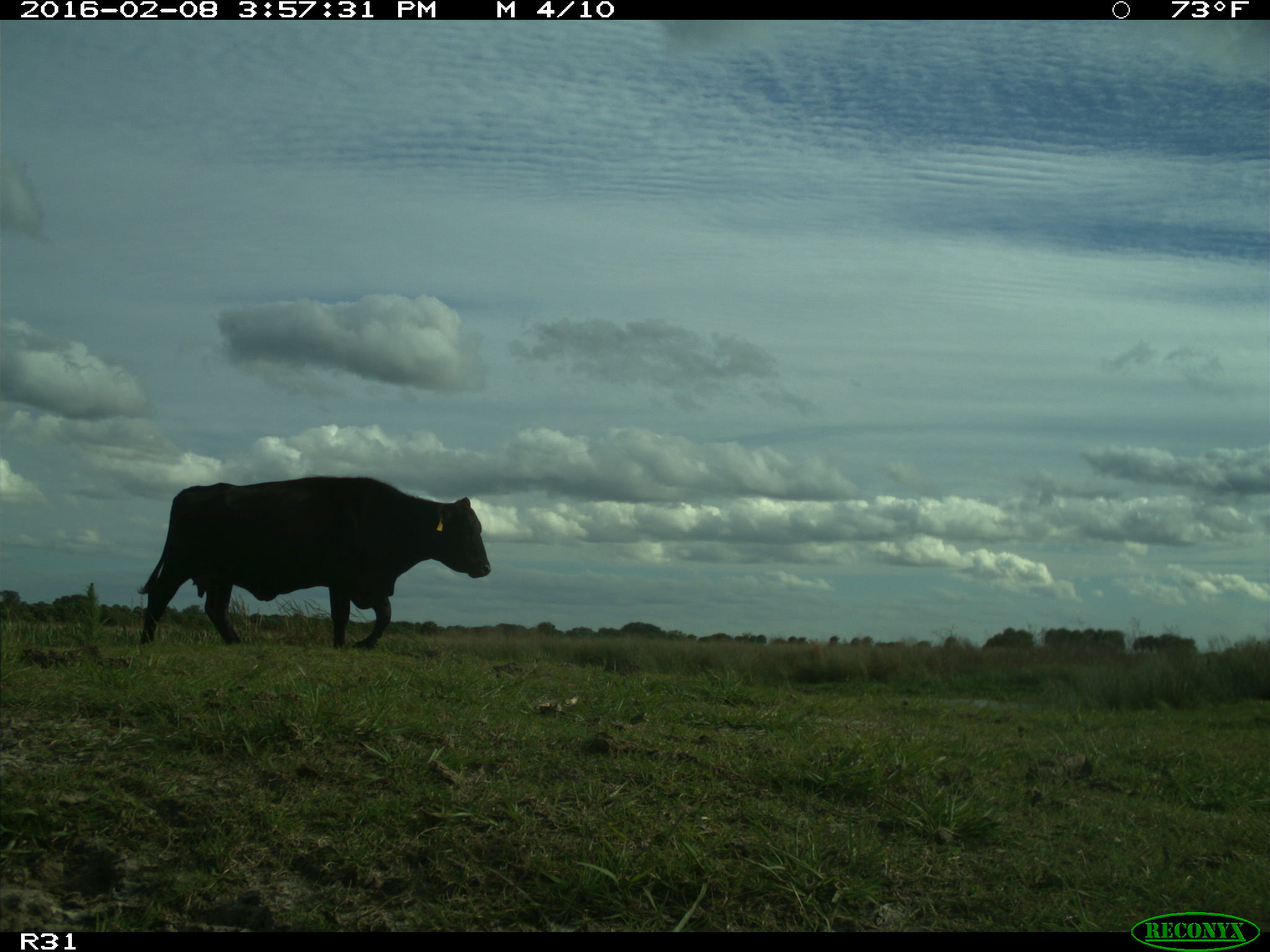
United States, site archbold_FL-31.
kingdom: Animalia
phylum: Chordata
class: Mammalia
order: Artiodactyla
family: Bovidae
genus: Bos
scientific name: Bos taurus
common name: domestic cow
Bos taurus (domestic cow).